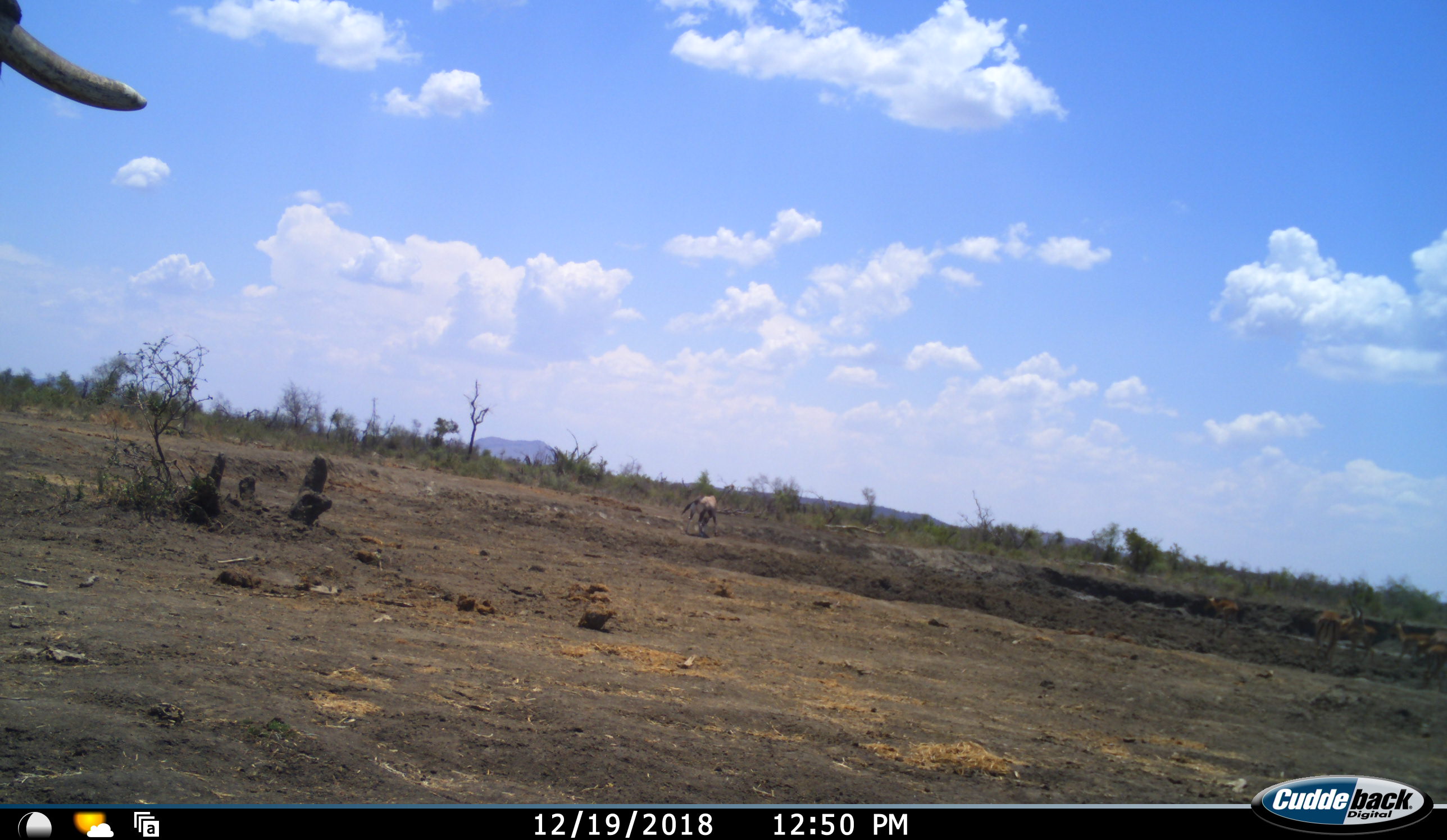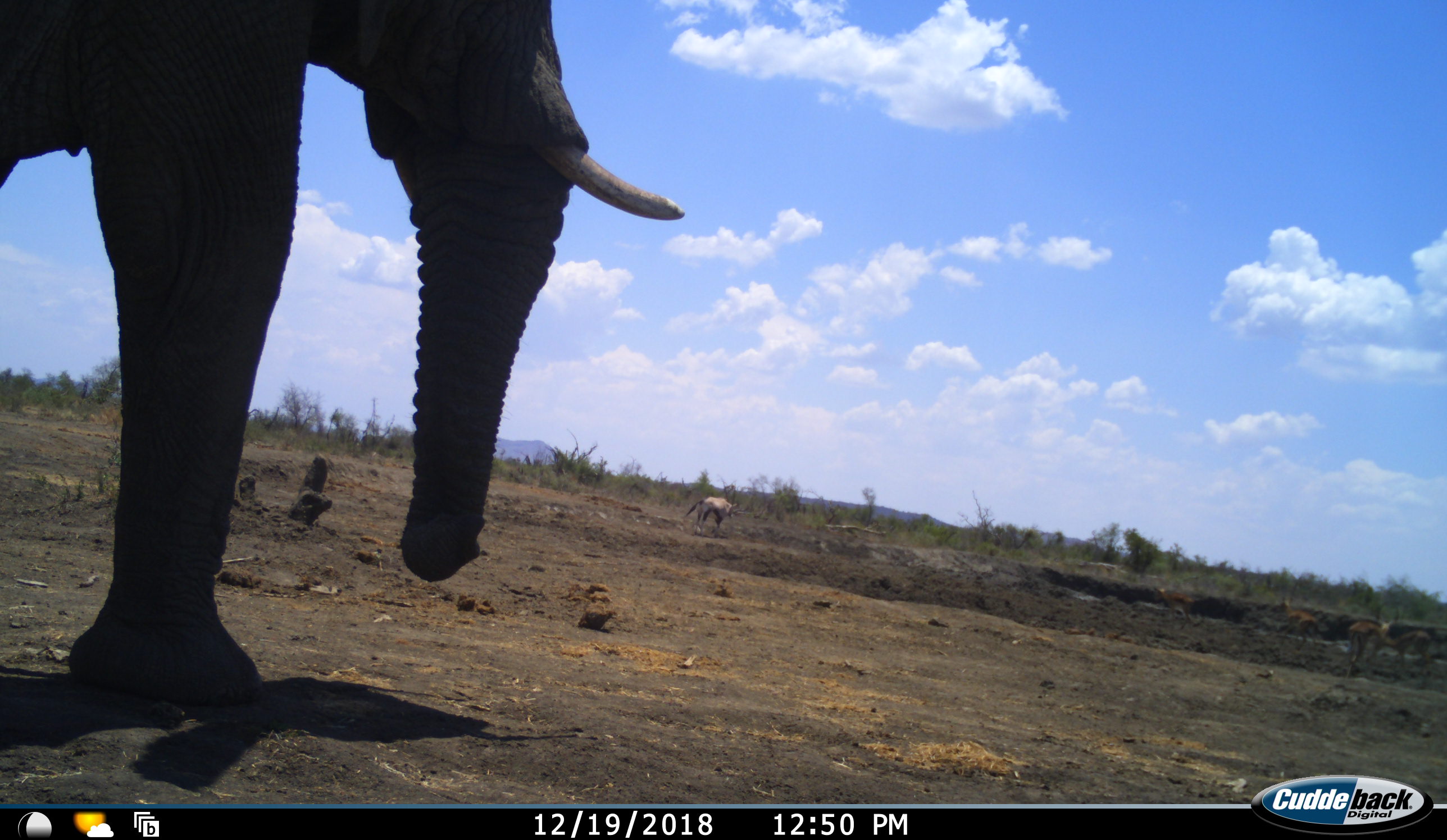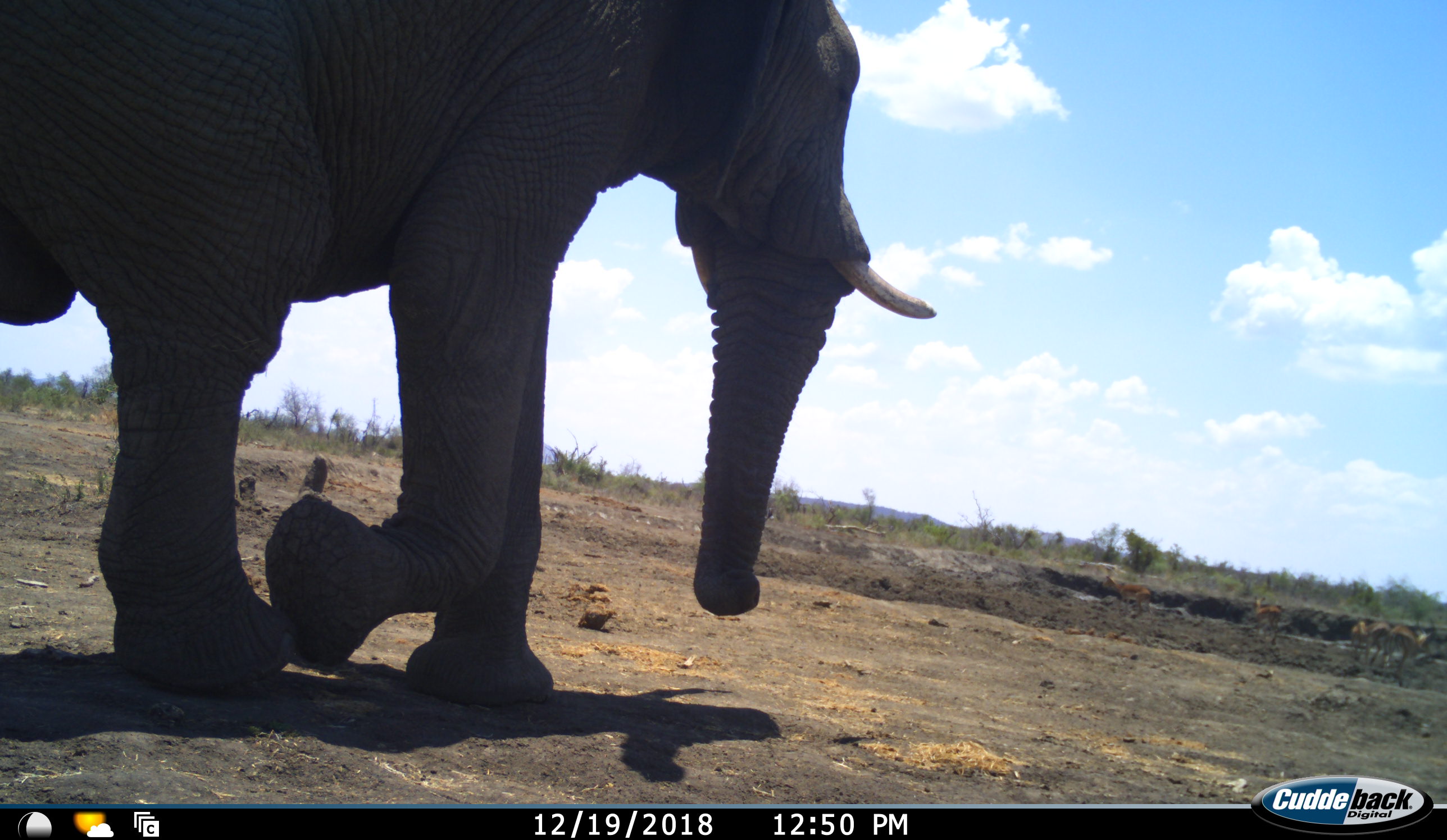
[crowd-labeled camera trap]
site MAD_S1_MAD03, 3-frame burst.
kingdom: Animalia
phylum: Chordata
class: Mammalia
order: Proboscidea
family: Elephantidae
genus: Loxodonta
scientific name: Loxodonta africana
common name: african bush elephant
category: elephant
Elephant (african bush elephant) (Loxodonta africana), count 1. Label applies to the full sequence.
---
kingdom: Animalia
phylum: Chordata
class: Mammalia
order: Artiodactyla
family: Bovidae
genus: Aepyceros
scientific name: Aepyceros melampus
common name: impala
Impala (Aepyceros melampus), count 5. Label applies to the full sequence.